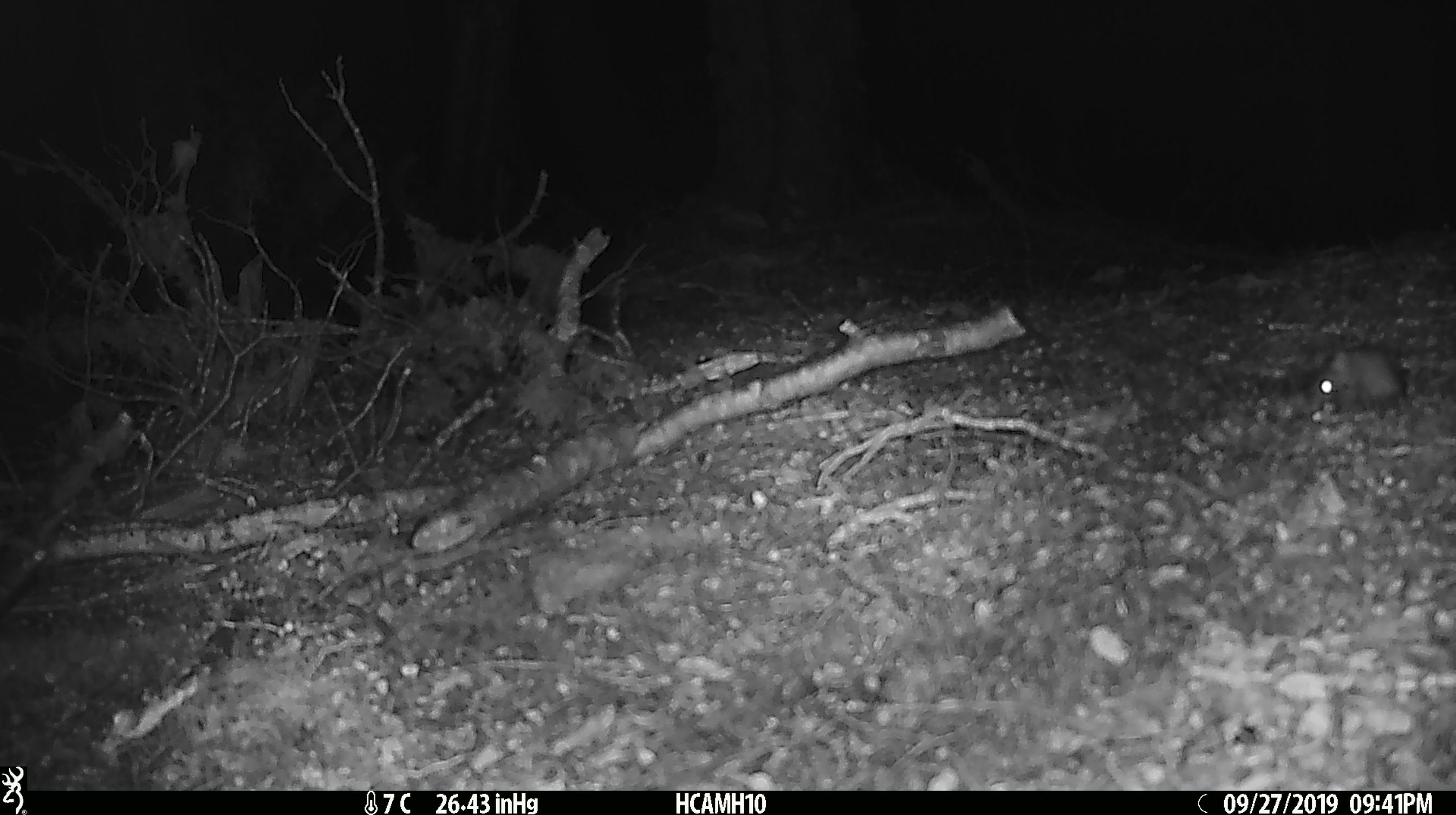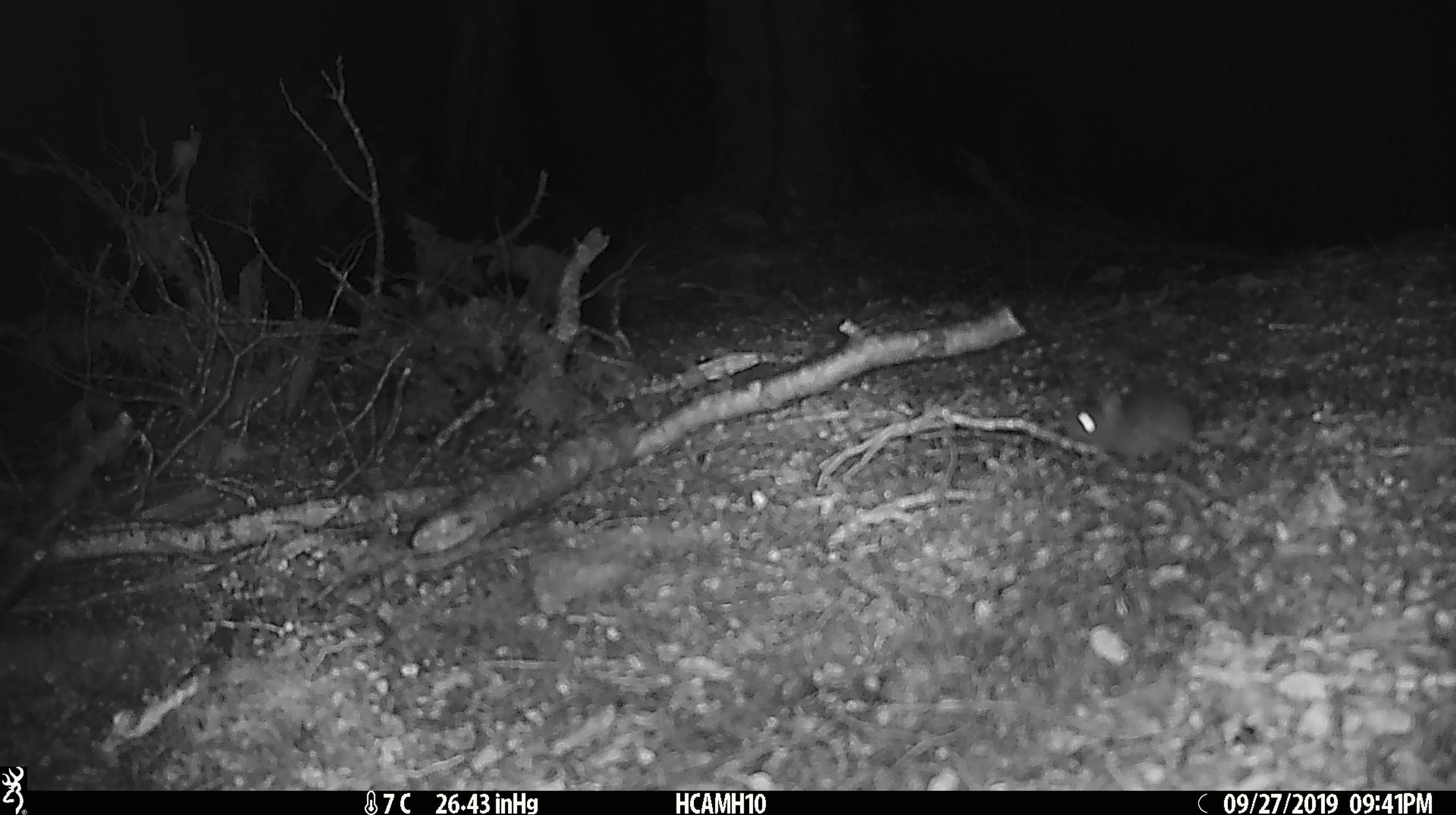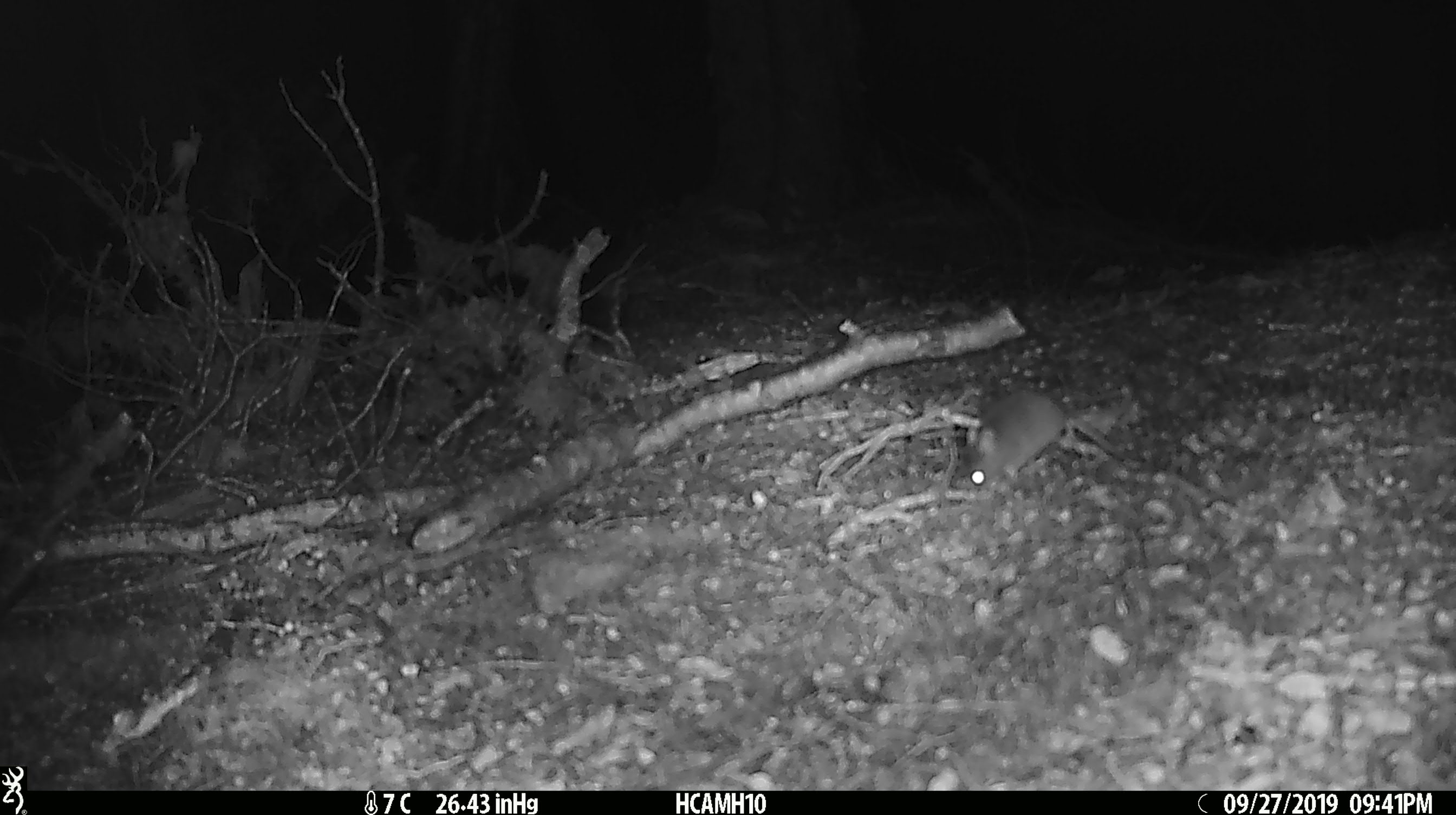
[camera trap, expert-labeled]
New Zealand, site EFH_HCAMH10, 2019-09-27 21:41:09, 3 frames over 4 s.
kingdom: Animalia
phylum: Chordata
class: Mammalia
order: Rodentia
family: Muridae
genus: Mus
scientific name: Mus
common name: mouse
Mouse (Mus).